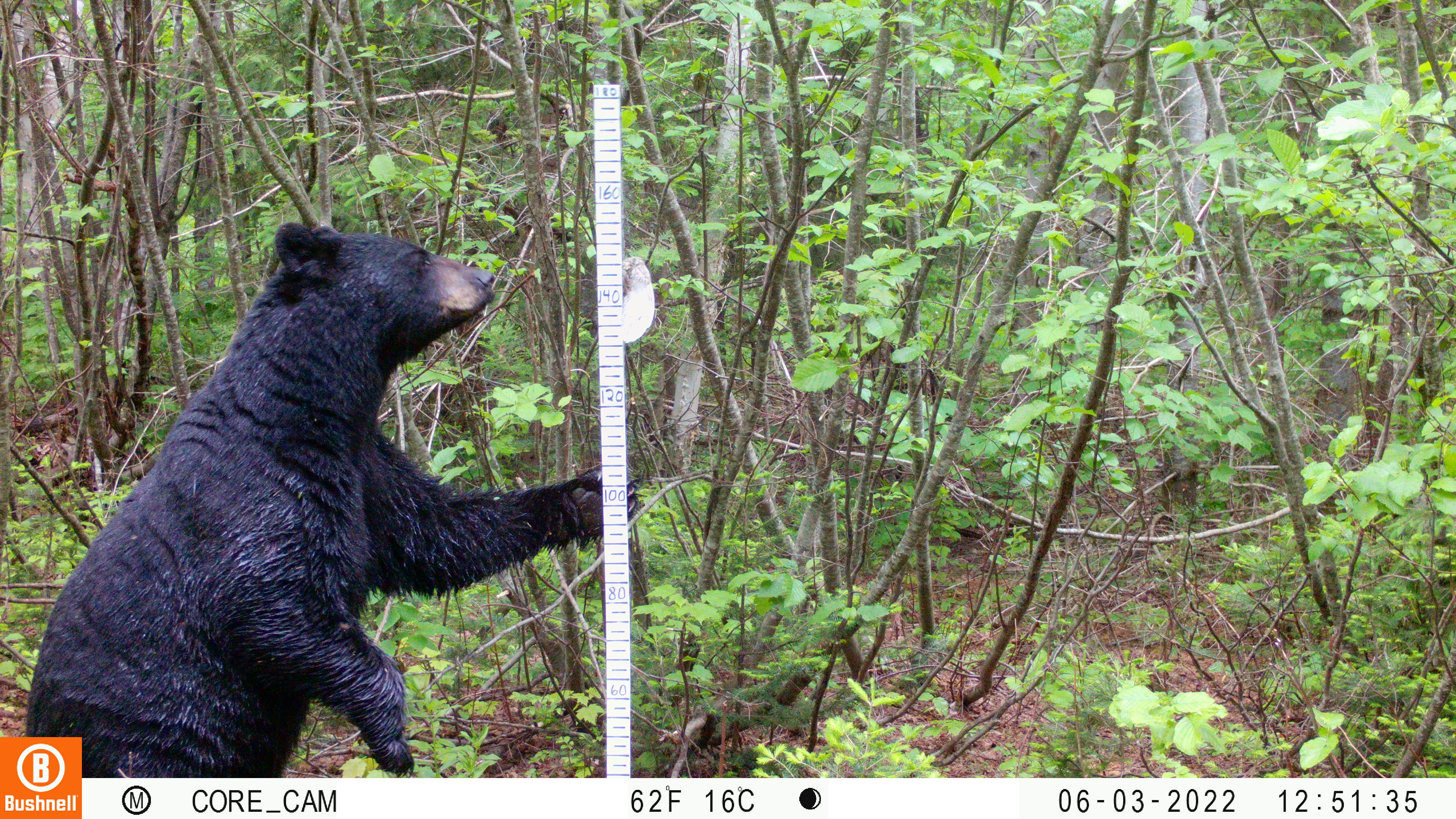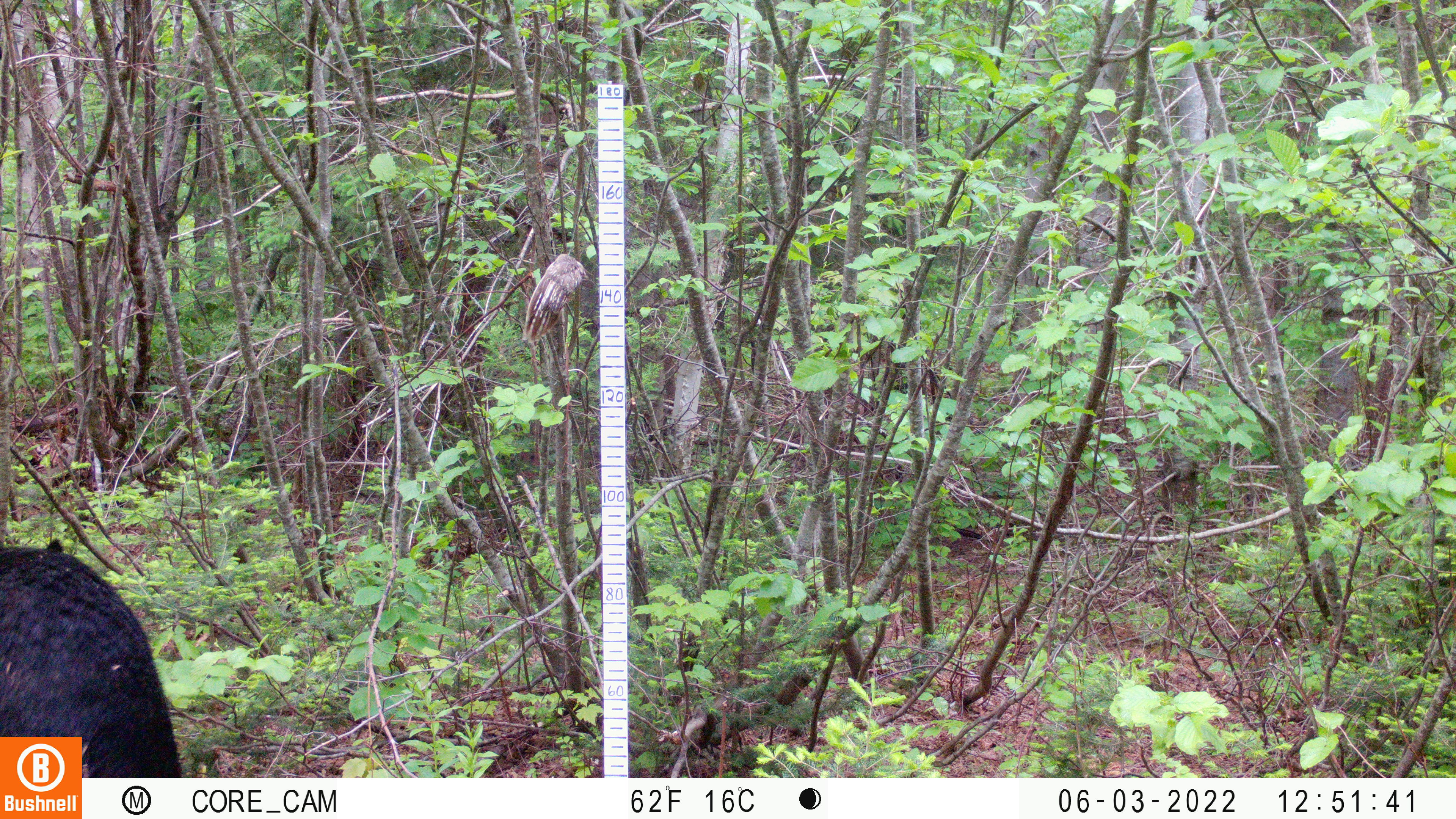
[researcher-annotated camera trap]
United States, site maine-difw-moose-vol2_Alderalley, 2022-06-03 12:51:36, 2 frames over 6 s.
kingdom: Animalia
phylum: Chordata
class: Mammalia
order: Carnivora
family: Ursidae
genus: Ursus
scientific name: Ursus americanus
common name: black bear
Black bear (Ursus americanus).